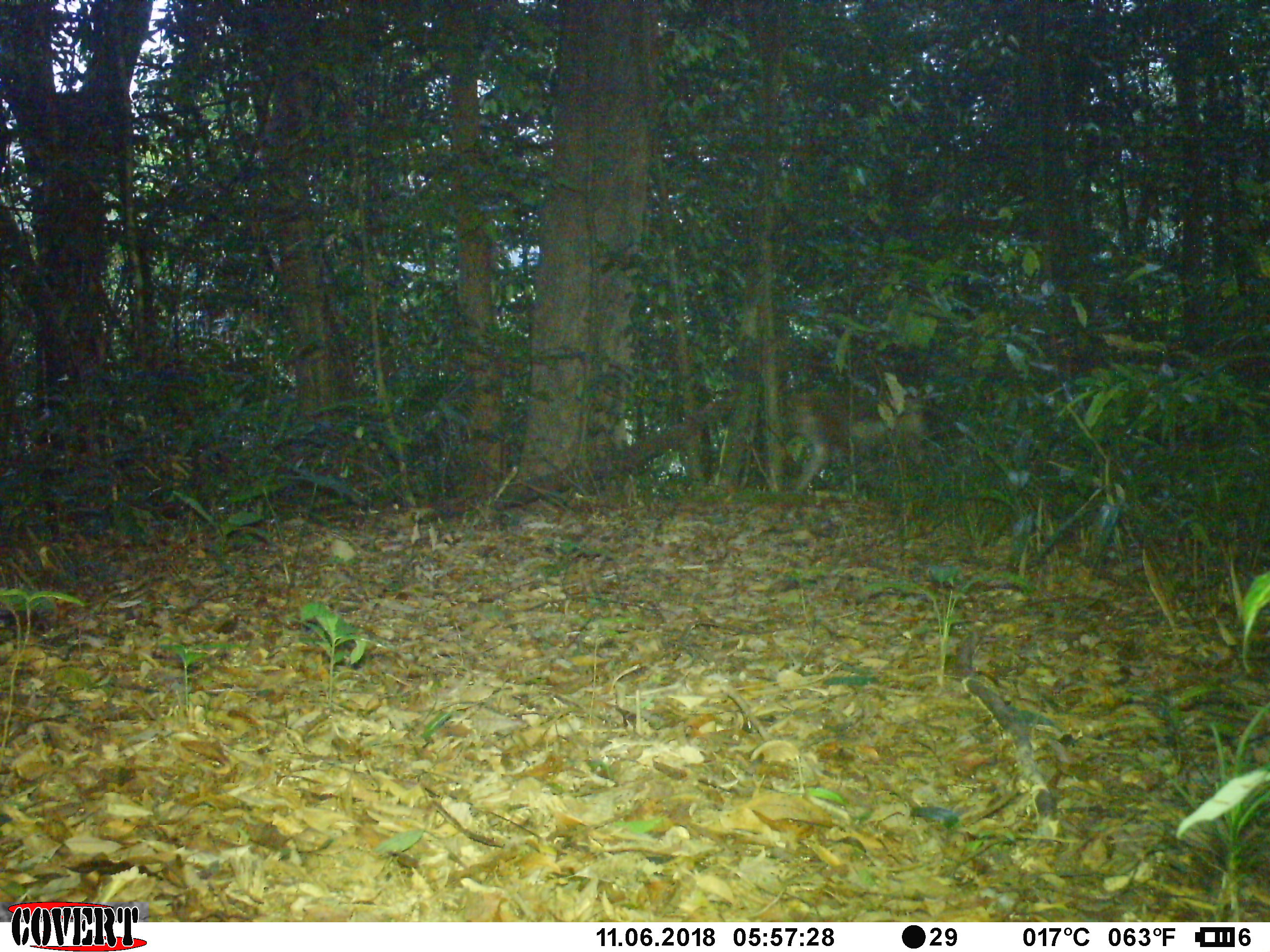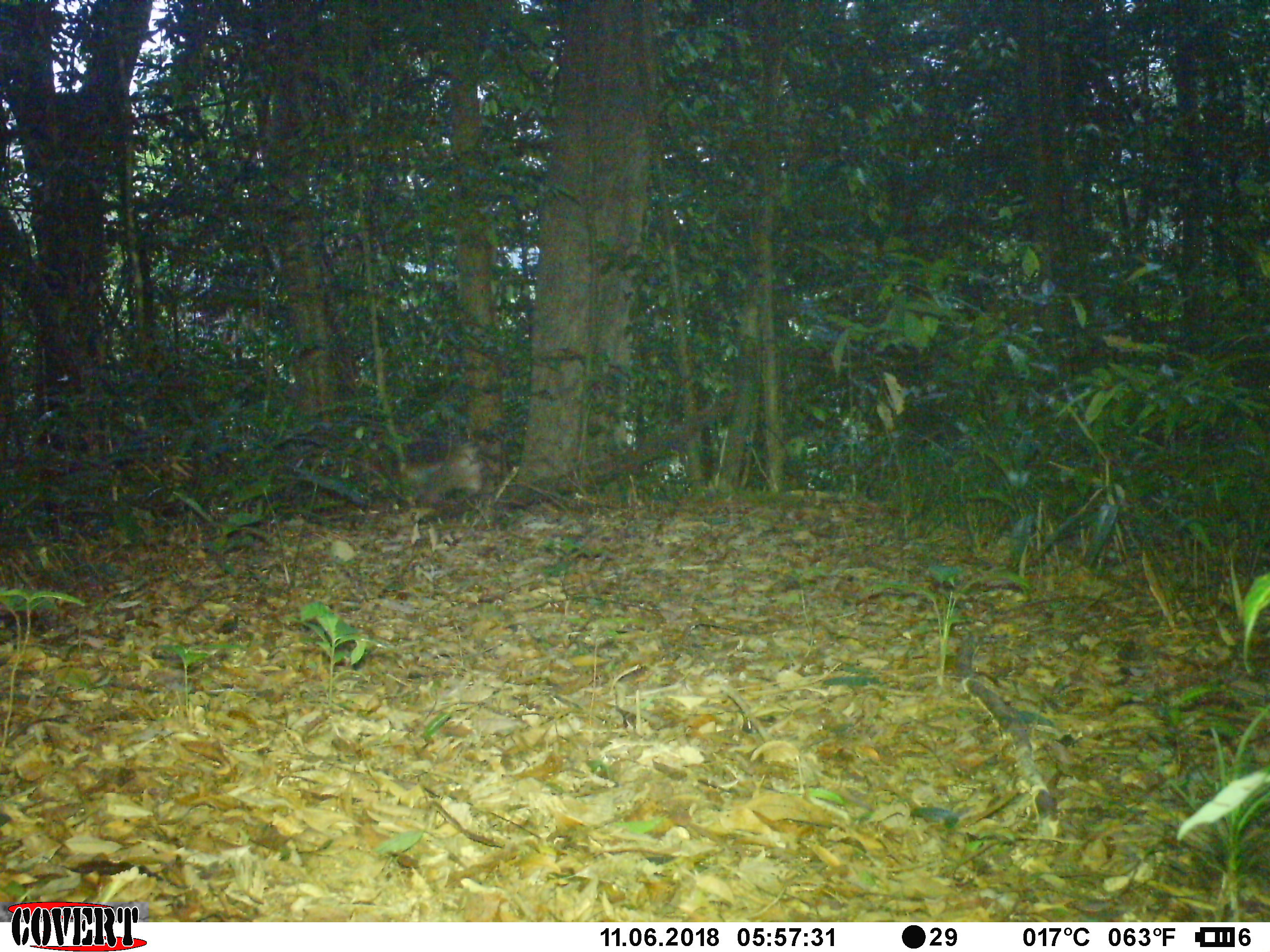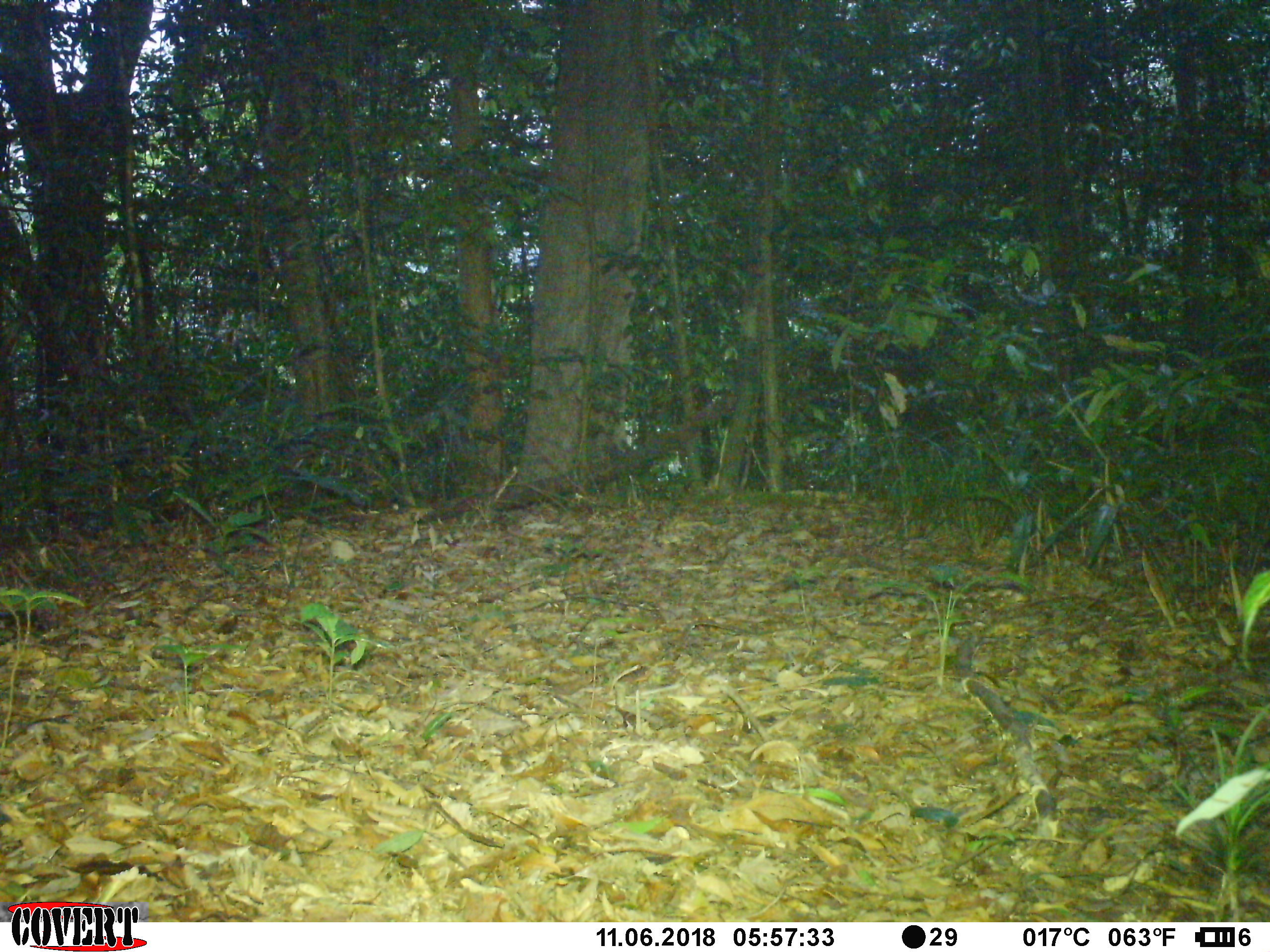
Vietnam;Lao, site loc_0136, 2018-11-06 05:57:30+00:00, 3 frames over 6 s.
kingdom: Animalia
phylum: Chordata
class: Mammalia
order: Primates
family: Cercopithecidae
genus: Macaca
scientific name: Macaca nemestrina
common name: pig-tailed macaque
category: pig tailed macaque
Pig tailed macaque (pig-tailed macaque) (Macaca nemestrina). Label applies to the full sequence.